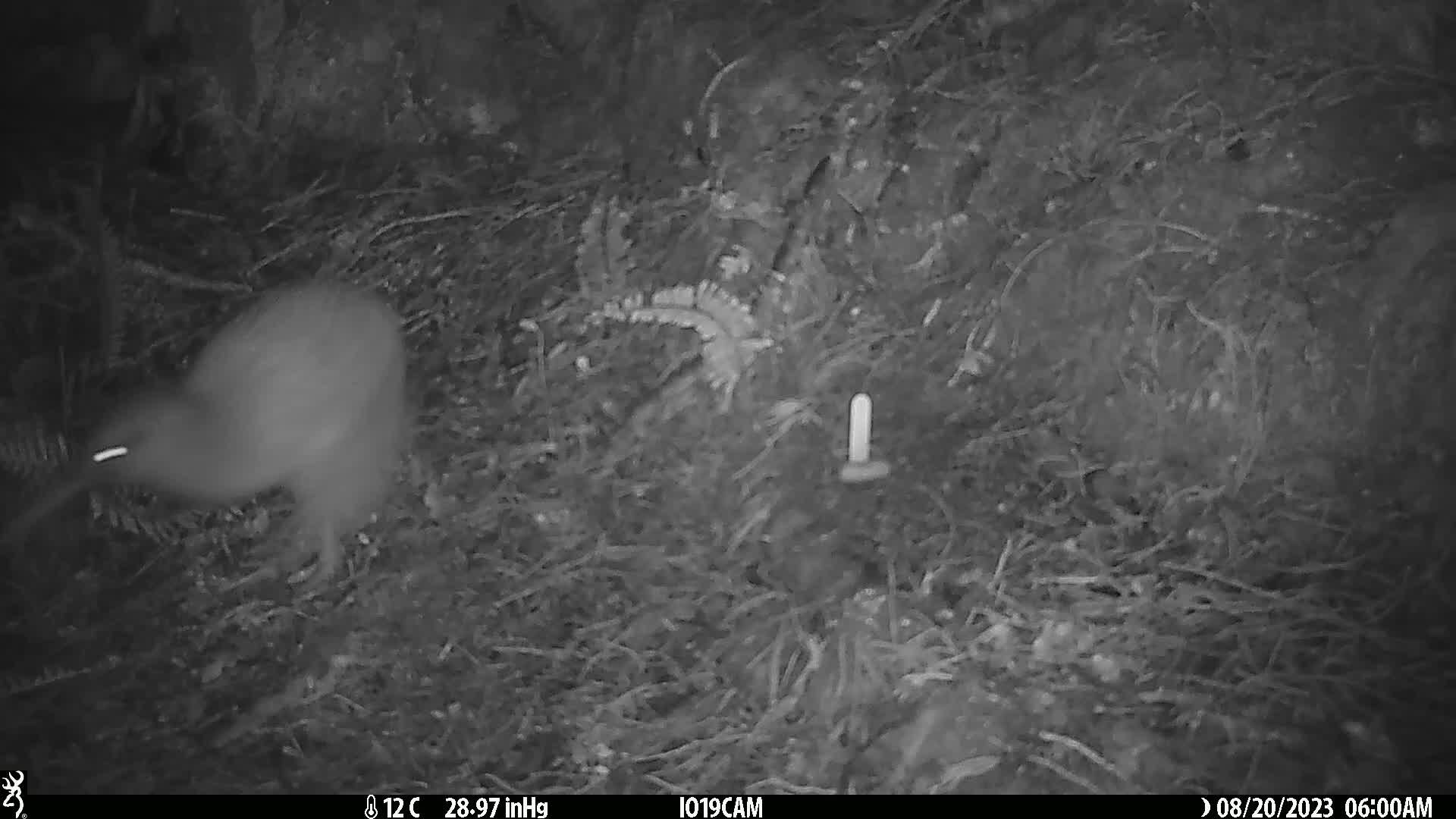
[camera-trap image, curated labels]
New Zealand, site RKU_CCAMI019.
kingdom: Animalia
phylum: Chordata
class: Aves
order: Apterygiformes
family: Apterygidae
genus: Apteryx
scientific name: Apteryx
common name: kiwi